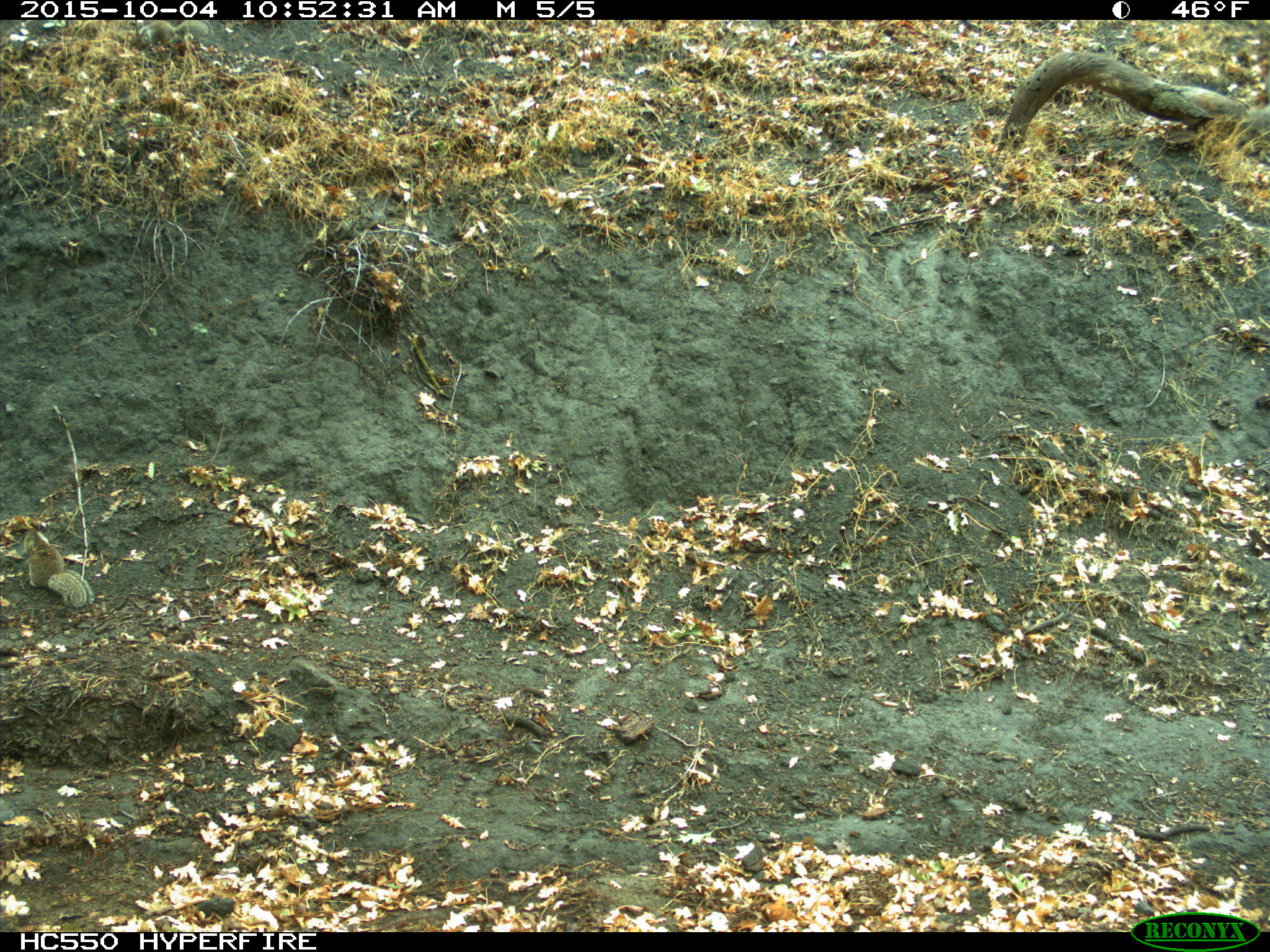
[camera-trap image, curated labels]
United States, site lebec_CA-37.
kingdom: Animalia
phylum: Chordata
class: Mammalia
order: Rodentia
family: Sciuridae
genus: Otospermophilus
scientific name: Otospermophilus beecheyi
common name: california ground squirrel